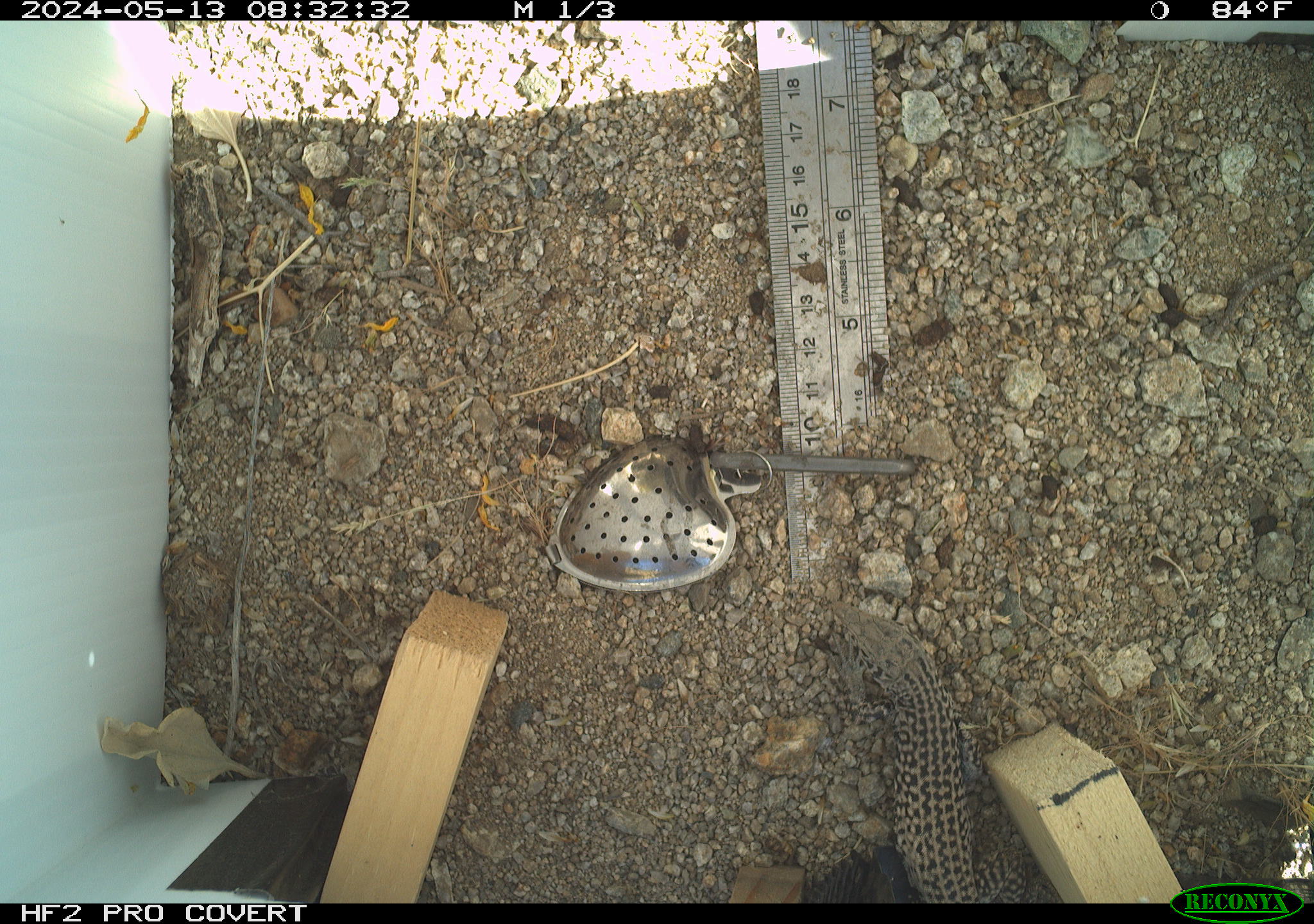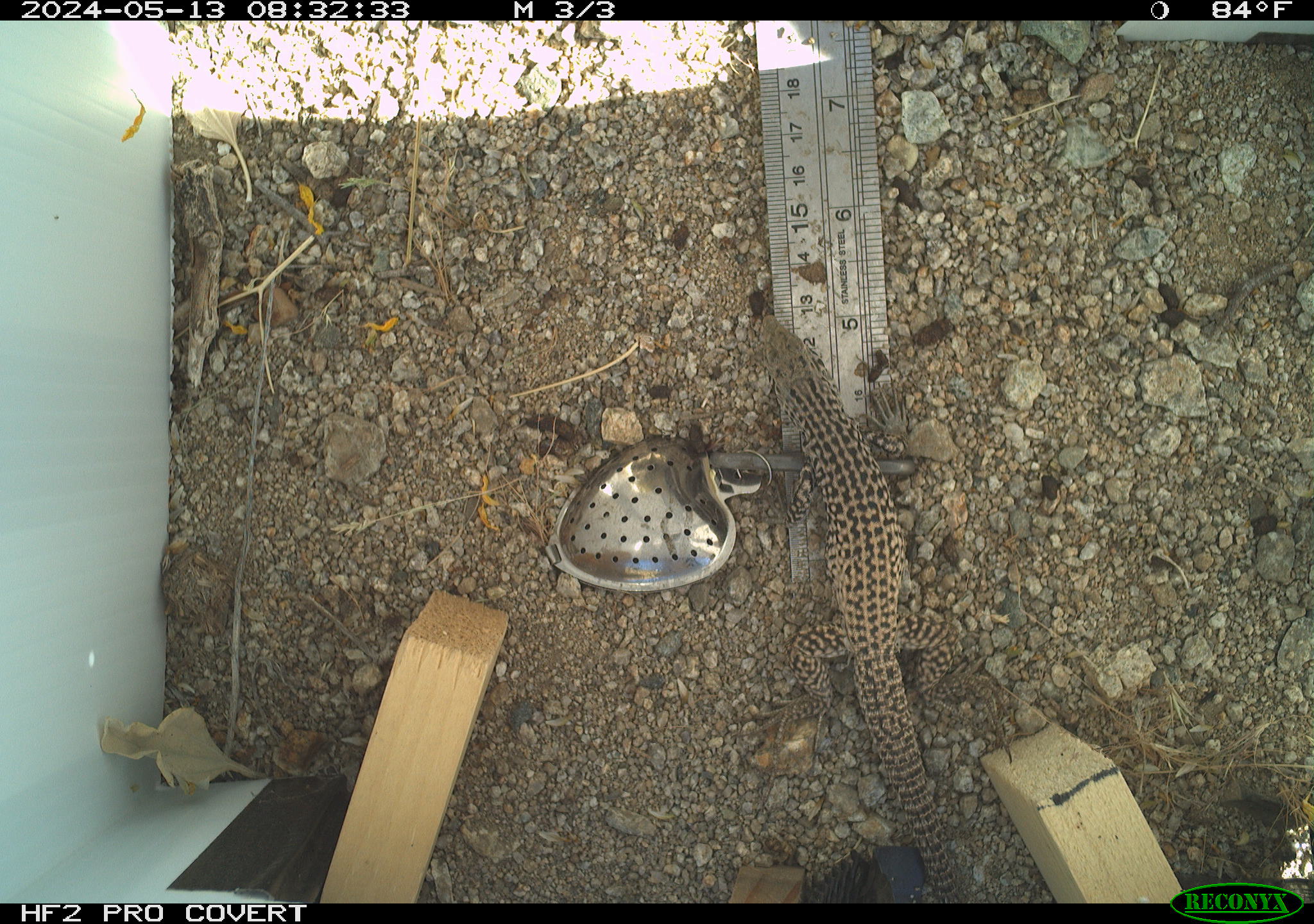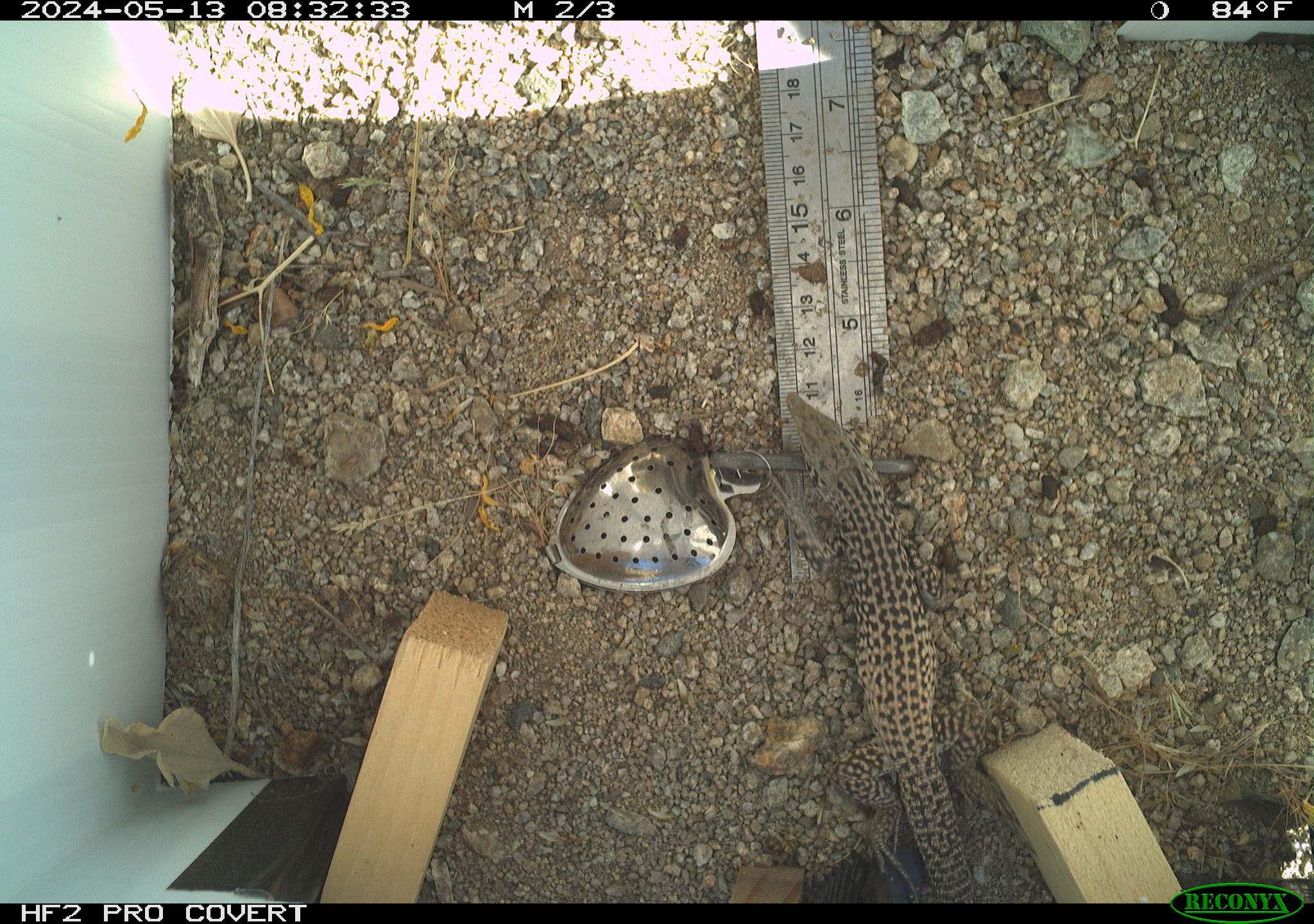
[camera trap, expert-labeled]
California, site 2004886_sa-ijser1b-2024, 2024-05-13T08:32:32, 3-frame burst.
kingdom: Animalia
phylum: Chordata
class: Reptilia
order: Squamata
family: Teiidae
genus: Aspidoscelis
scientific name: Aspidoscelis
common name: whiptail lizards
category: aspidoscelis species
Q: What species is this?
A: Aspidoscelis species (whiptail lizards) (Aspidoscelis).